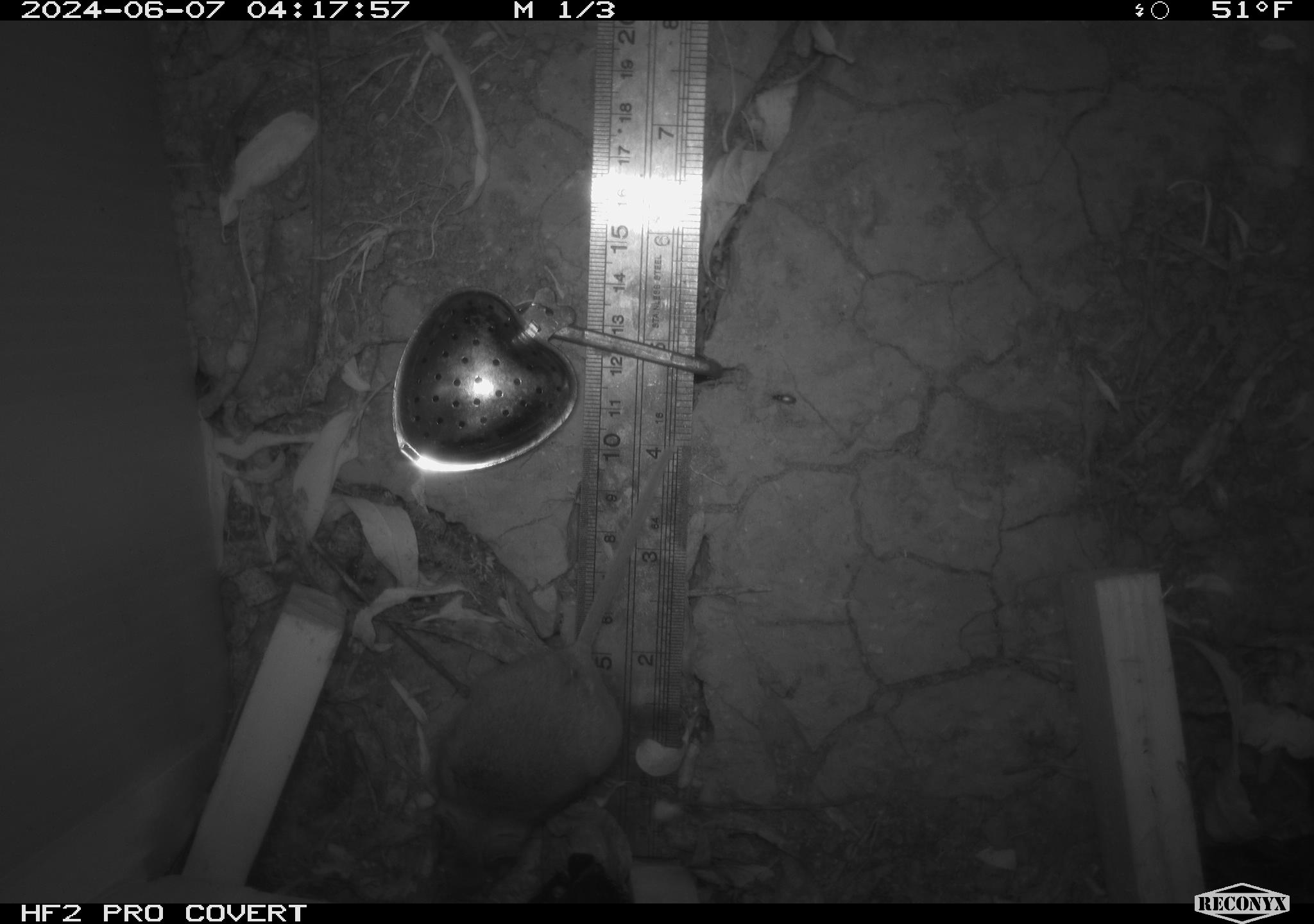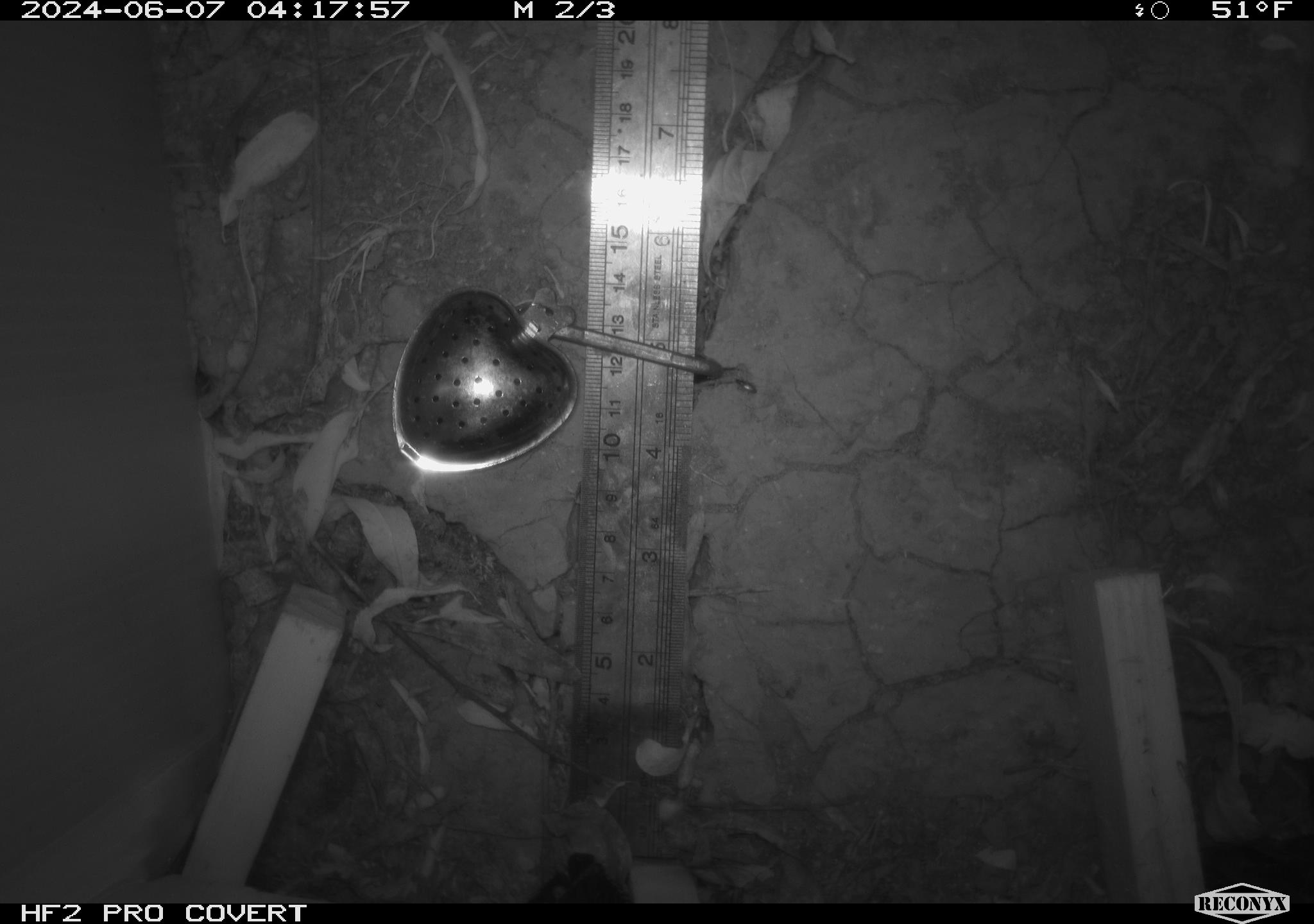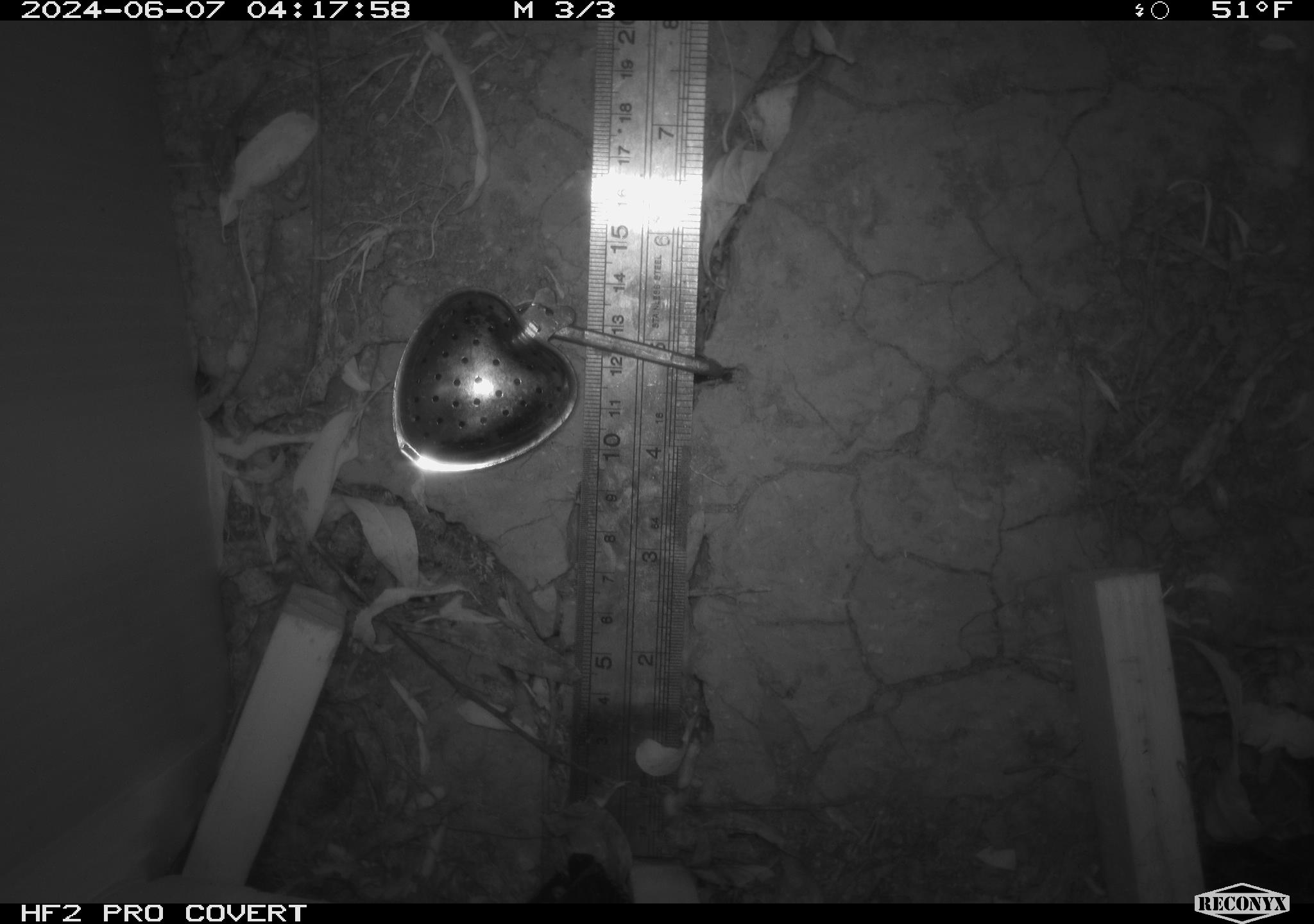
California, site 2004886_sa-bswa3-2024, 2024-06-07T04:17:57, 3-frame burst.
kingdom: Animalia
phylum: Chordata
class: Mammalia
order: Rodentia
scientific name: Rodentia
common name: mouse species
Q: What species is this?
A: Mouse species (Rodentia).